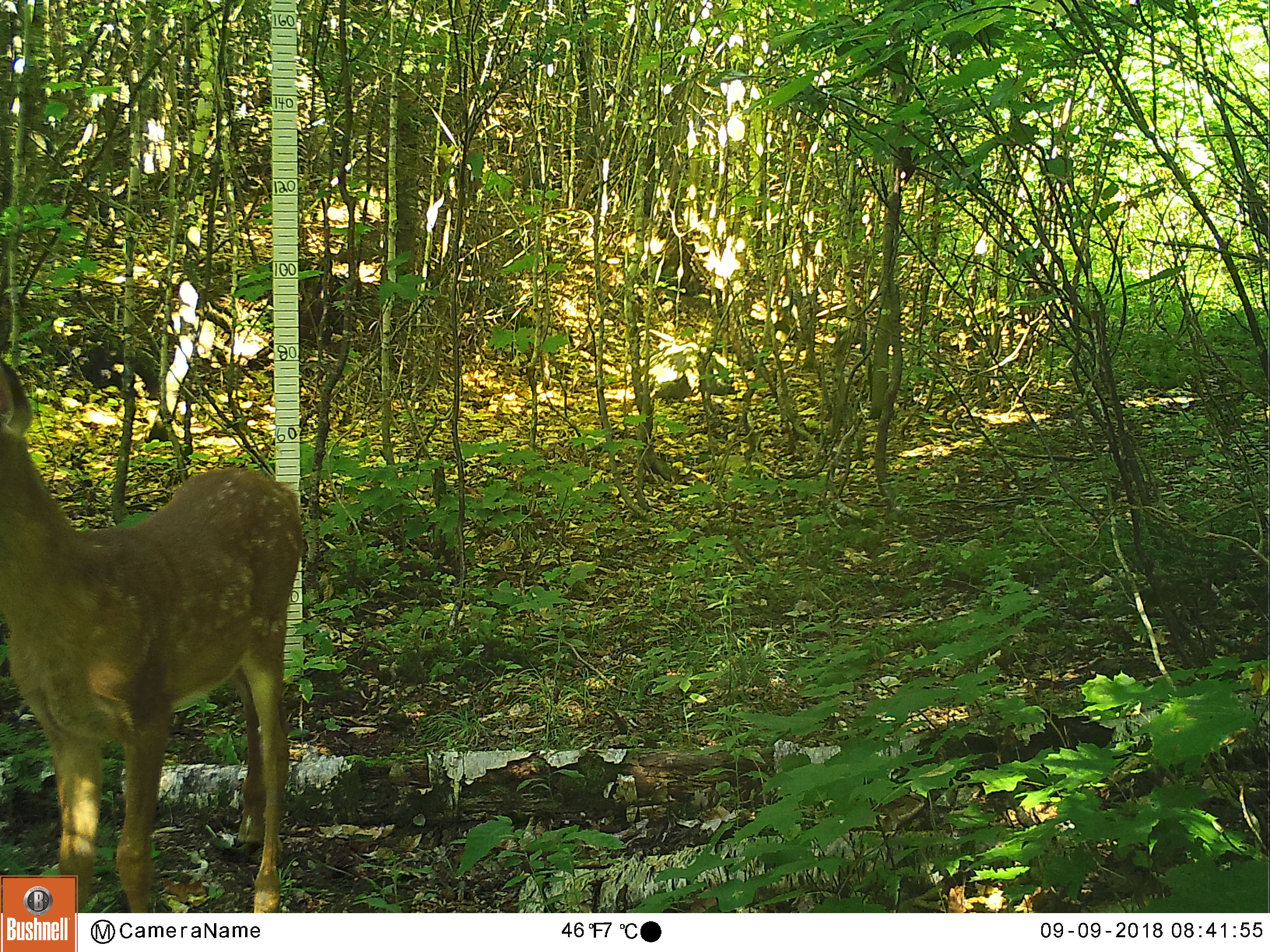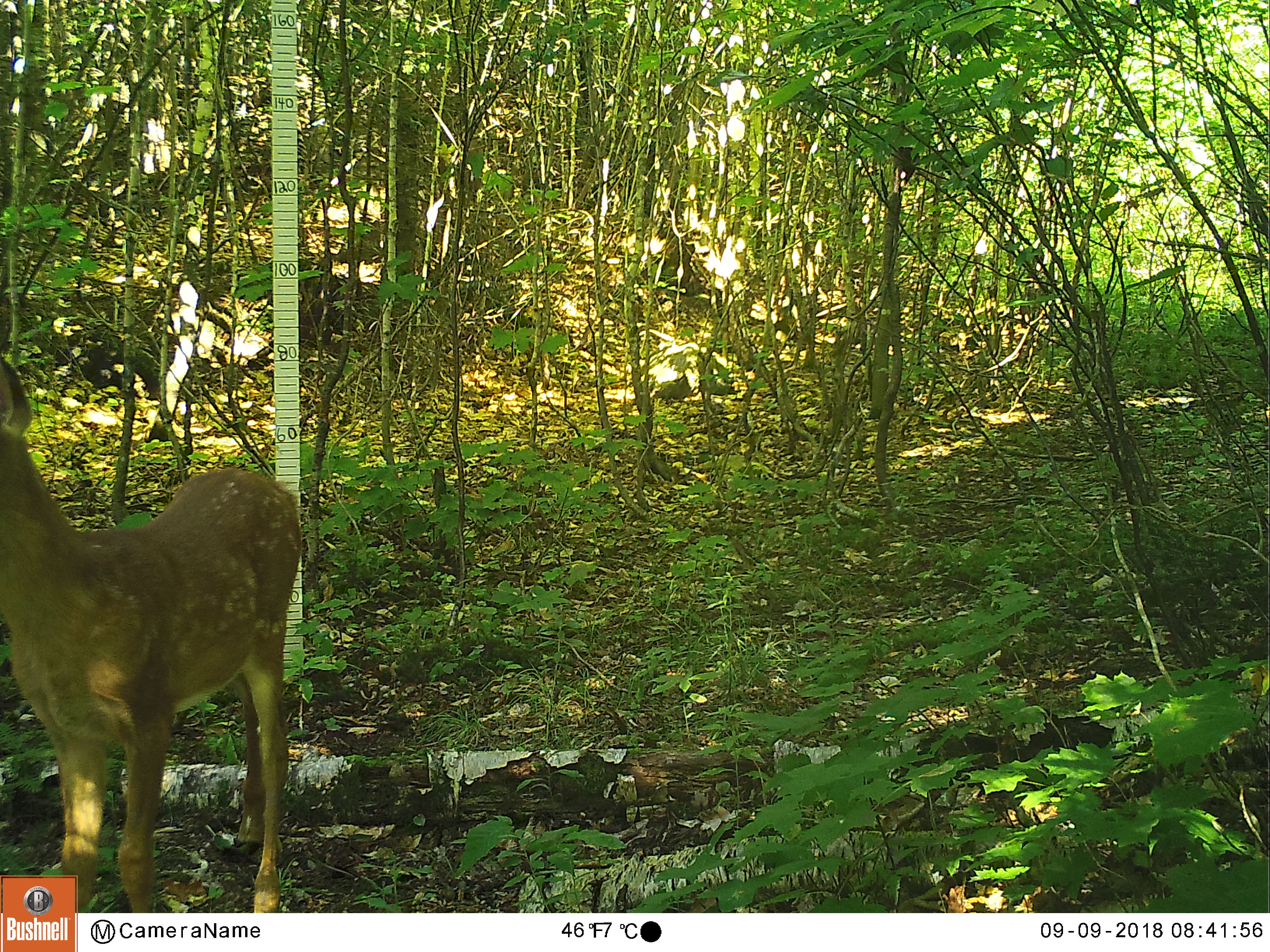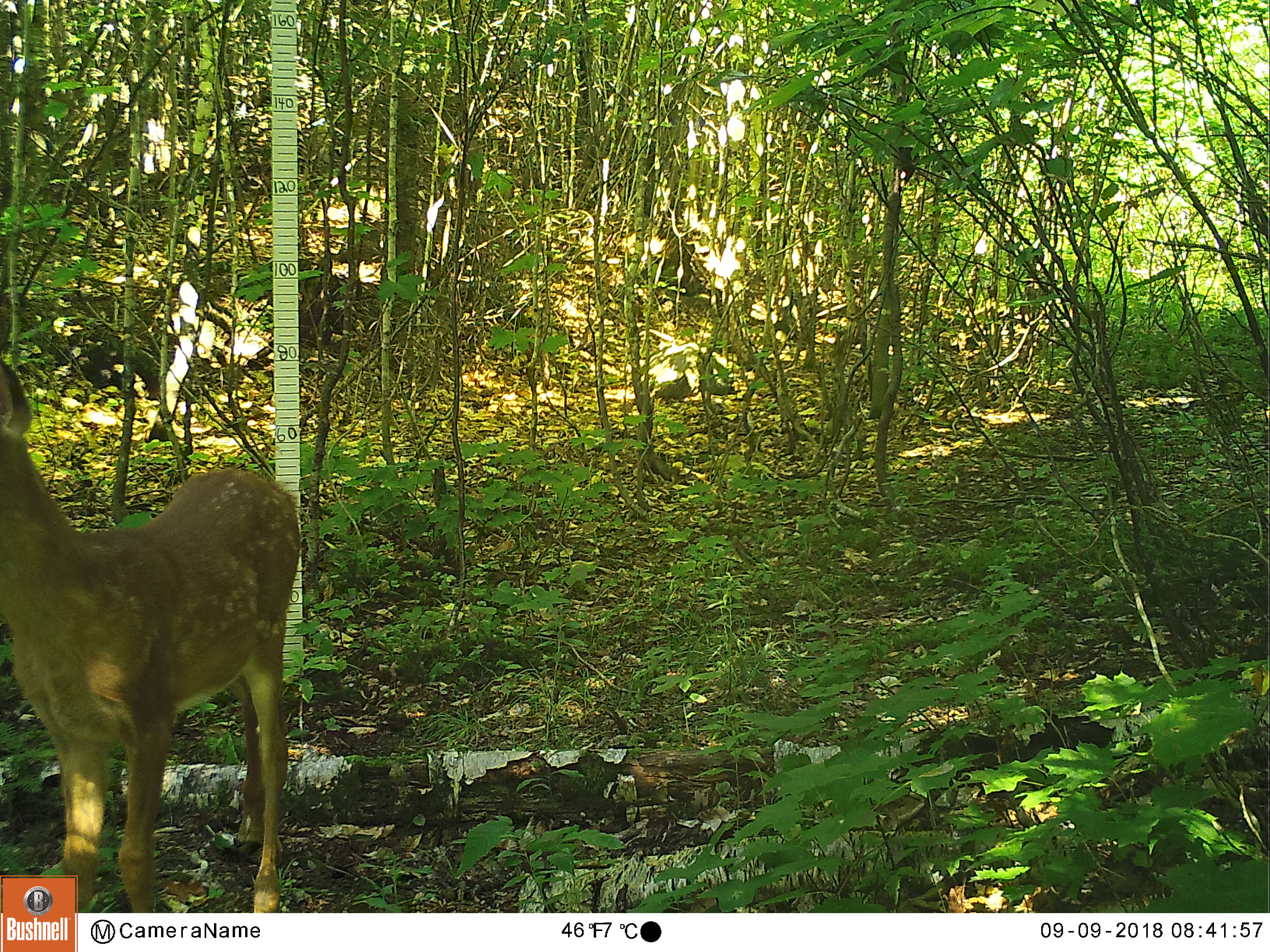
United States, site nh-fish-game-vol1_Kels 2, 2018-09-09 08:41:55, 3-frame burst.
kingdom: Animalia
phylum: Chordata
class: Mammalia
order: Artiodactyla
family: Cervidae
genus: Odocoileus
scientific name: Odocoileus virginianus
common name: white-tailed deer